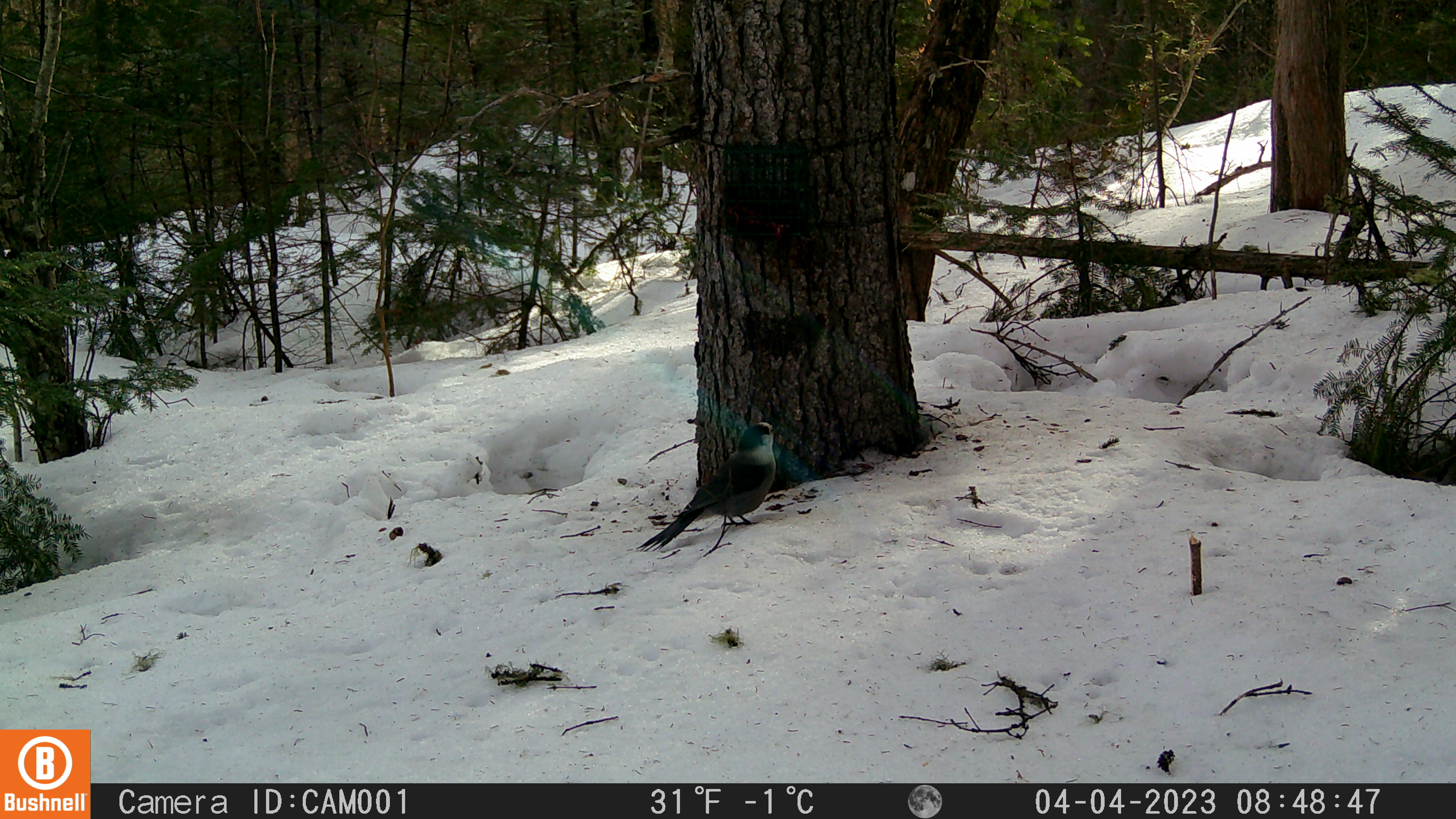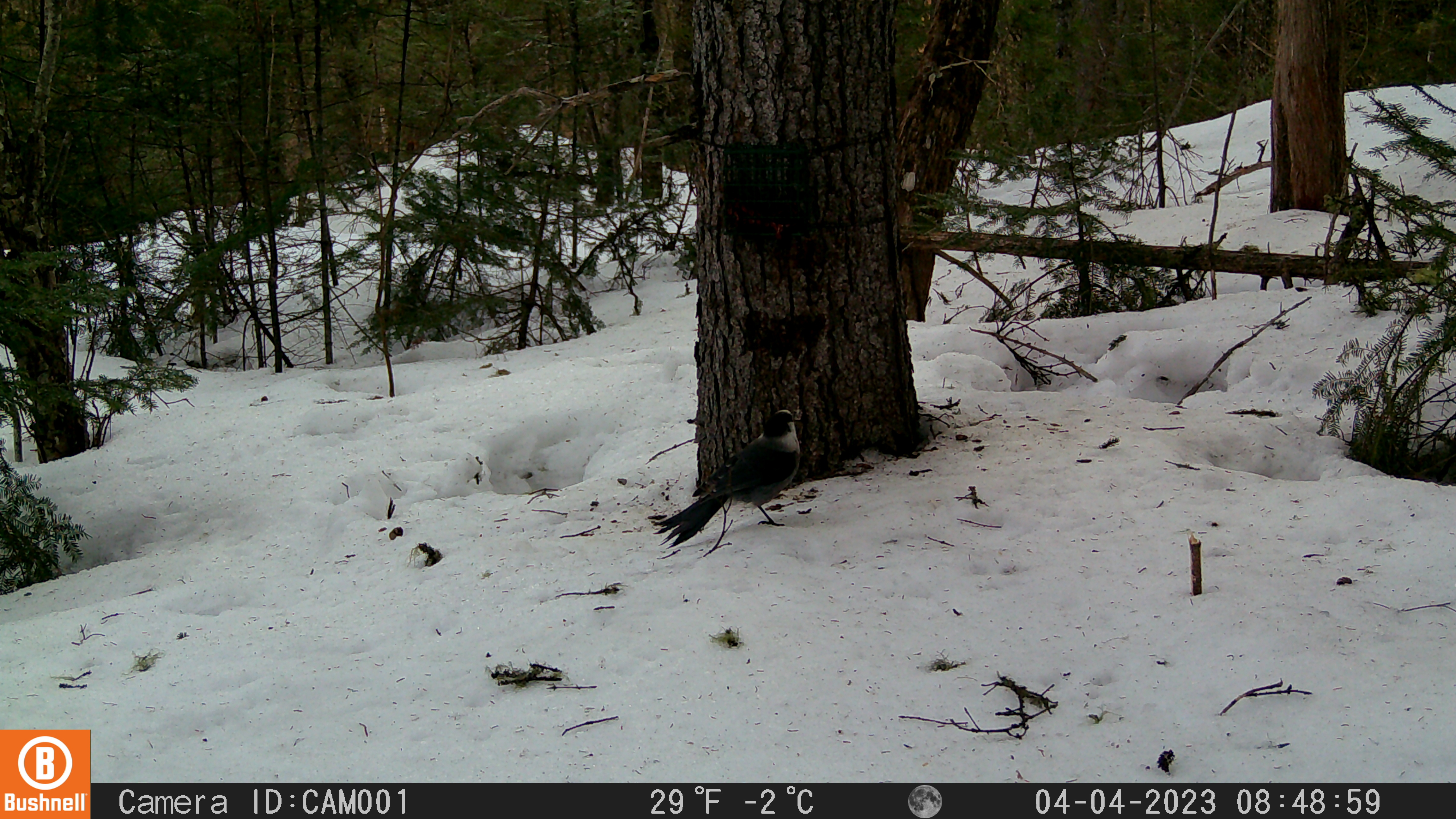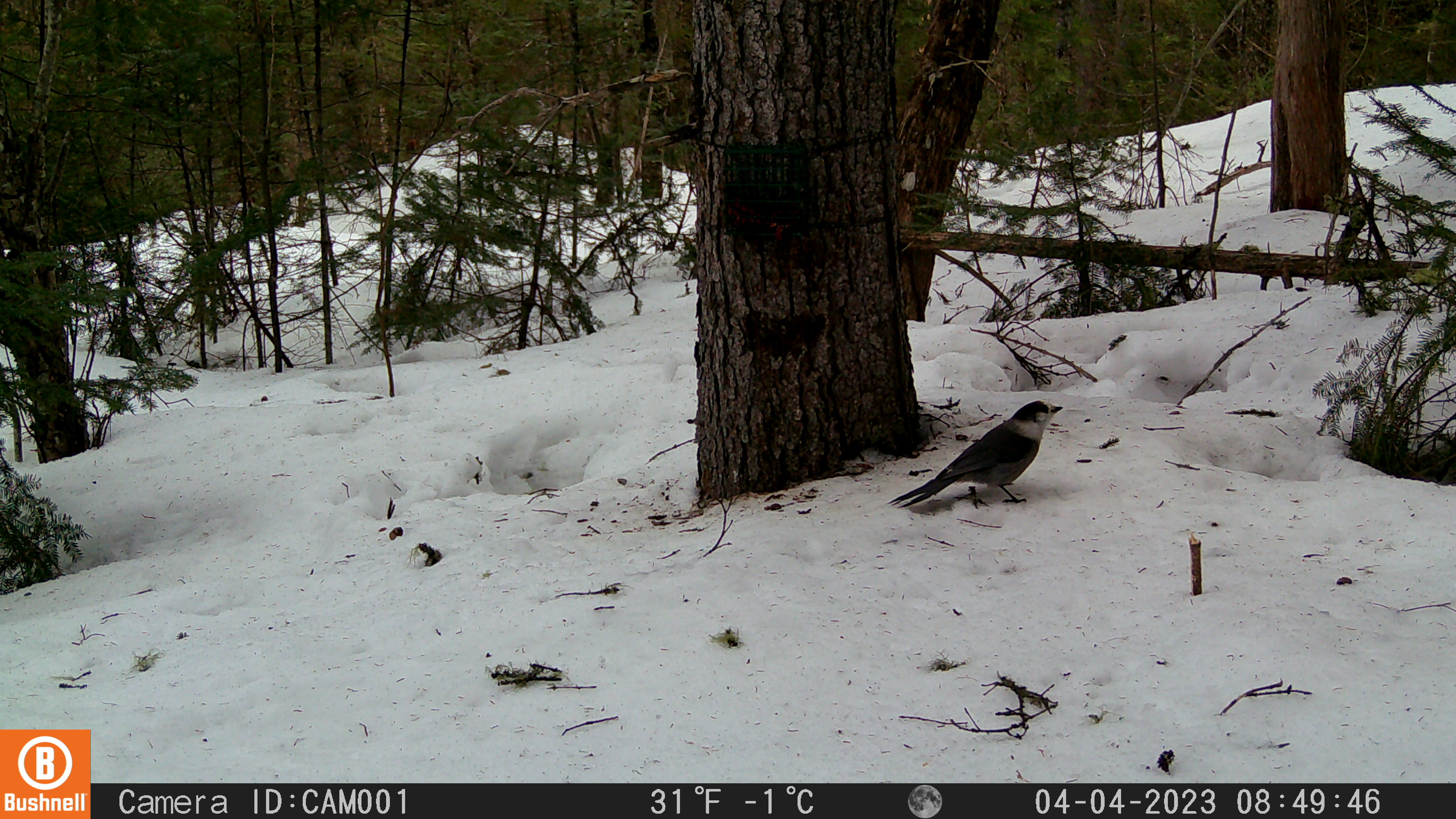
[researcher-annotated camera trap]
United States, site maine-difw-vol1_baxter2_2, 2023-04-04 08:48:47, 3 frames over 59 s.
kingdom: Animalia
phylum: Chordata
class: Aves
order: Passeriformes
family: Corvidae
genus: Perisoreus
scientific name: Perisoreus canadensis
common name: canada jay